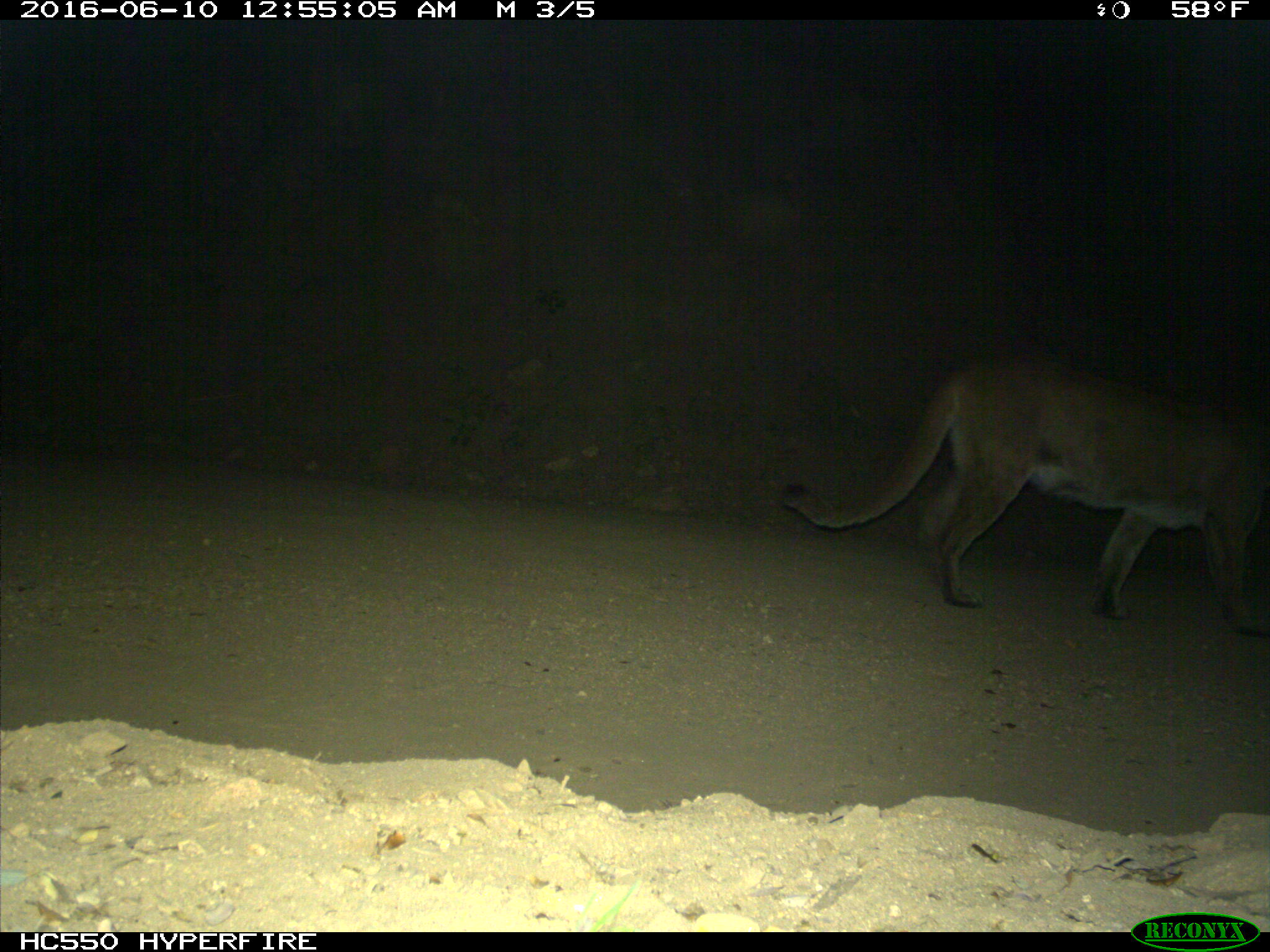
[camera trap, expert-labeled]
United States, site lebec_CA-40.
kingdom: Animalia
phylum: Chordata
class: Mammalia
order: Carnivora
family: Felidae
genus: Puma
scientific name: Puma concolor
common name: mountain lion